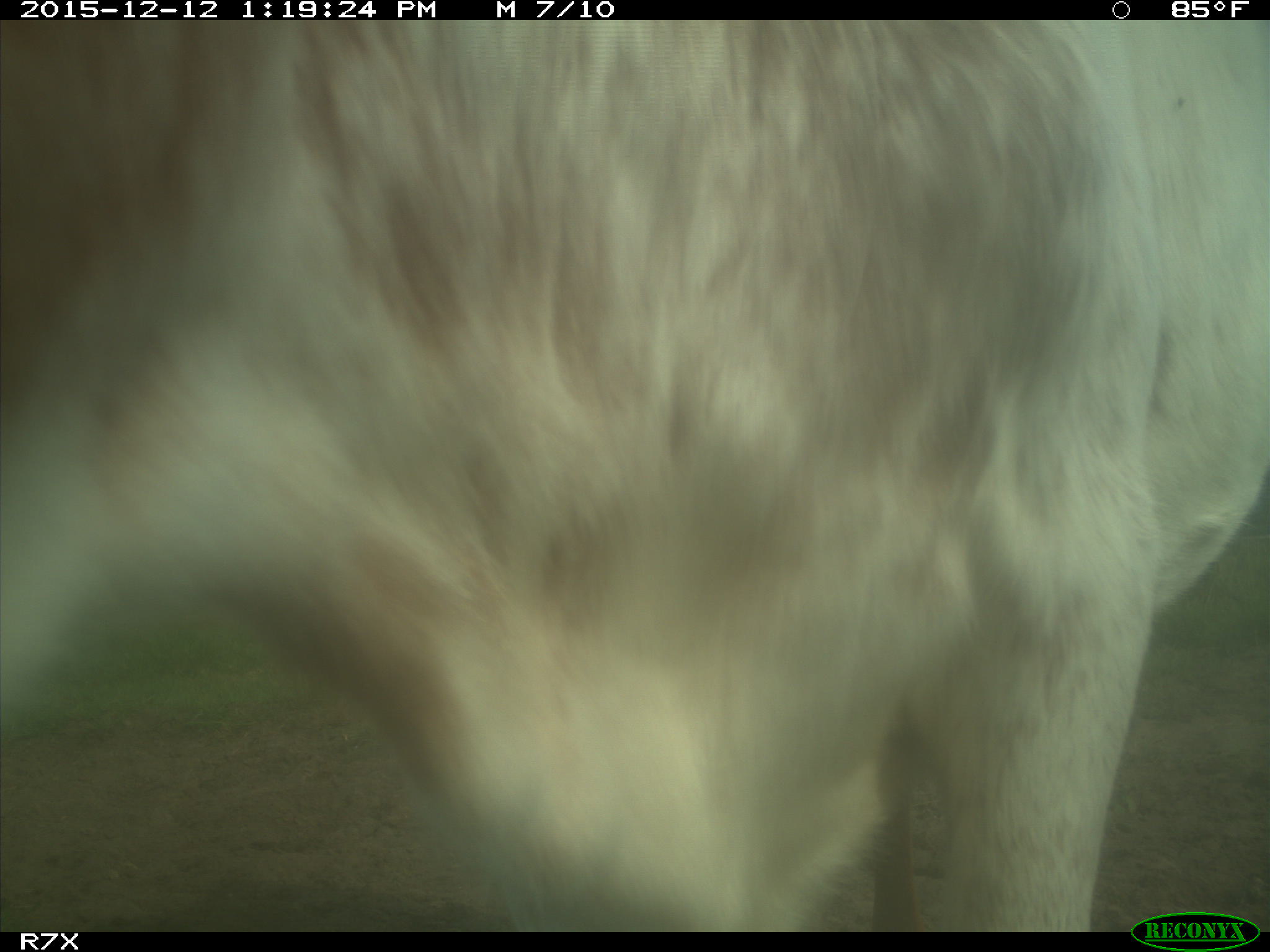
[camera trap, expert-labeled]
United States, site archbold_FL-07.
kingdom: Animalia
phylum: Chordata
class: Mammalia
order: Artiodactyla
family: Bovidae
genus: Bos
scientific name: Bos taurus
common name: domestic cow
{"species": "Bos taurus (domestic cow)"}